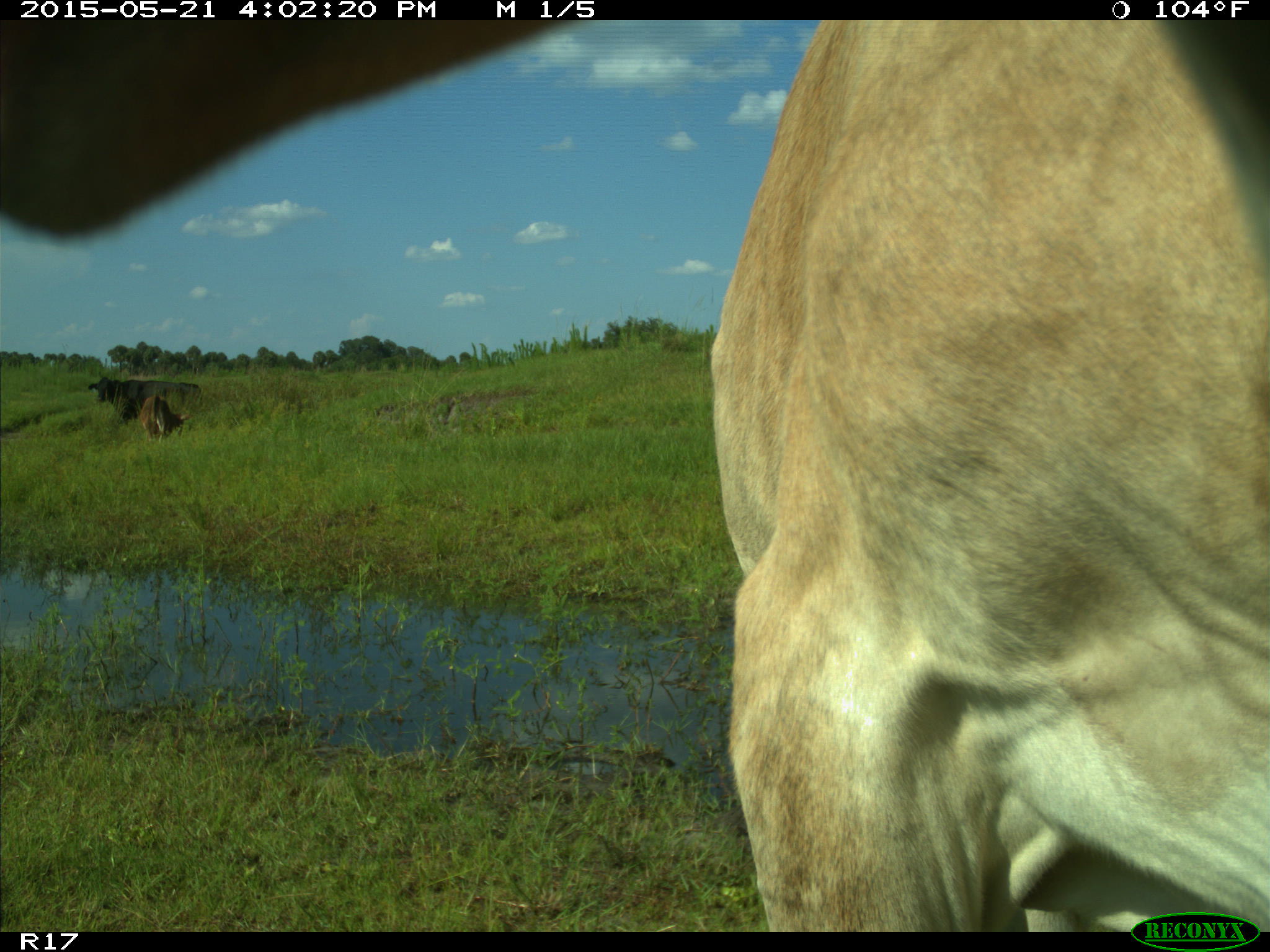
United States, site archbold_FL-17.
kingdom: Animalia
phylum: Chordata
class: Mammalia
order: Artiodactyla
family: Bovidae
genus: Bos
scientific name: Bos taurus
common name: domestic cow